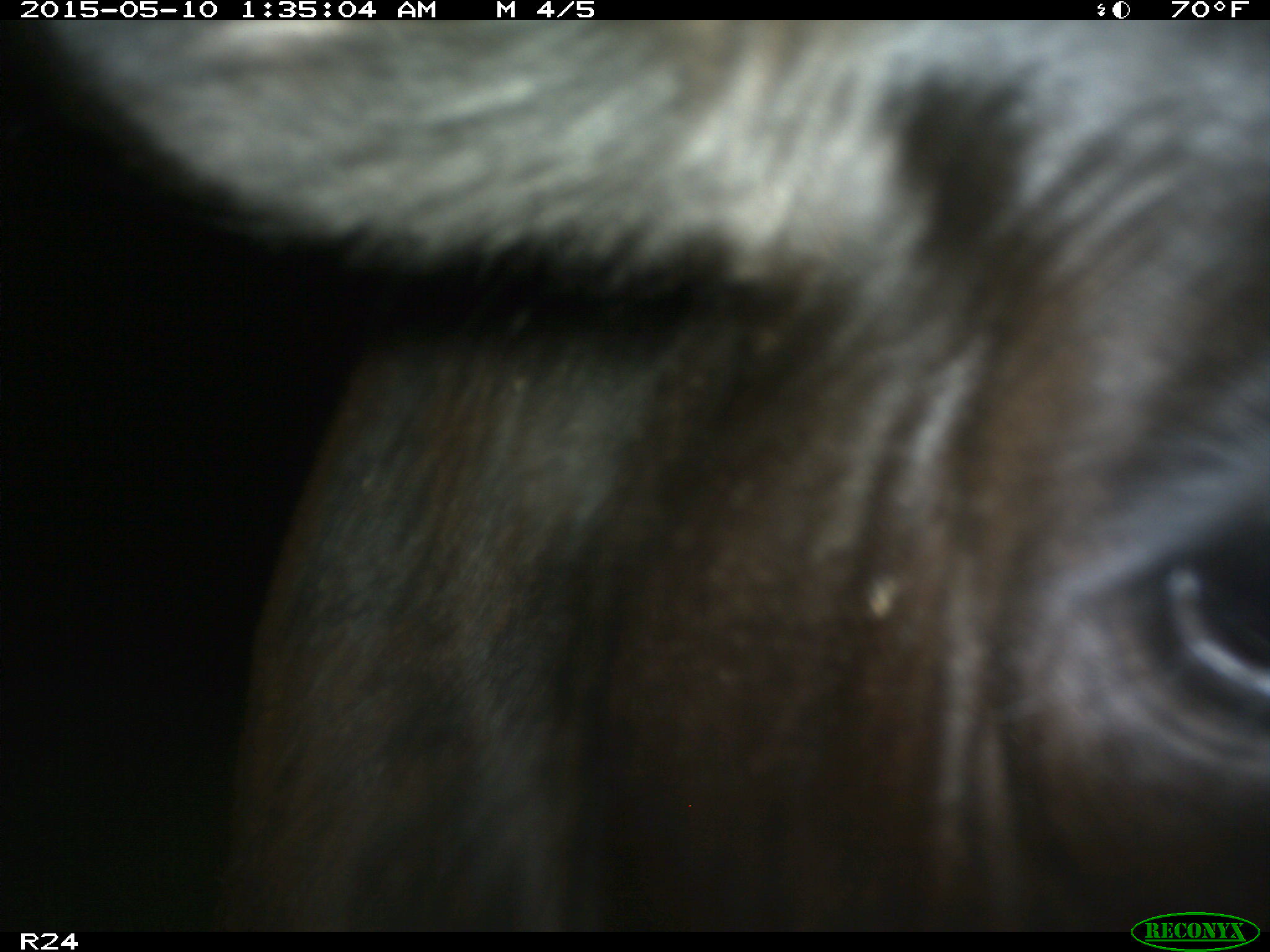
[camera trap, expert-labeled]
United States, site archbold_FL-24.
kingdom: Animalia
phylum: Chordata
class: Mammalia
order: Artiodactyla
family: Bovidae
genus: Bos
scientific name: Bos taurus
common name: domestic cow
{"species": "Bos taurus (domestic cow)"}